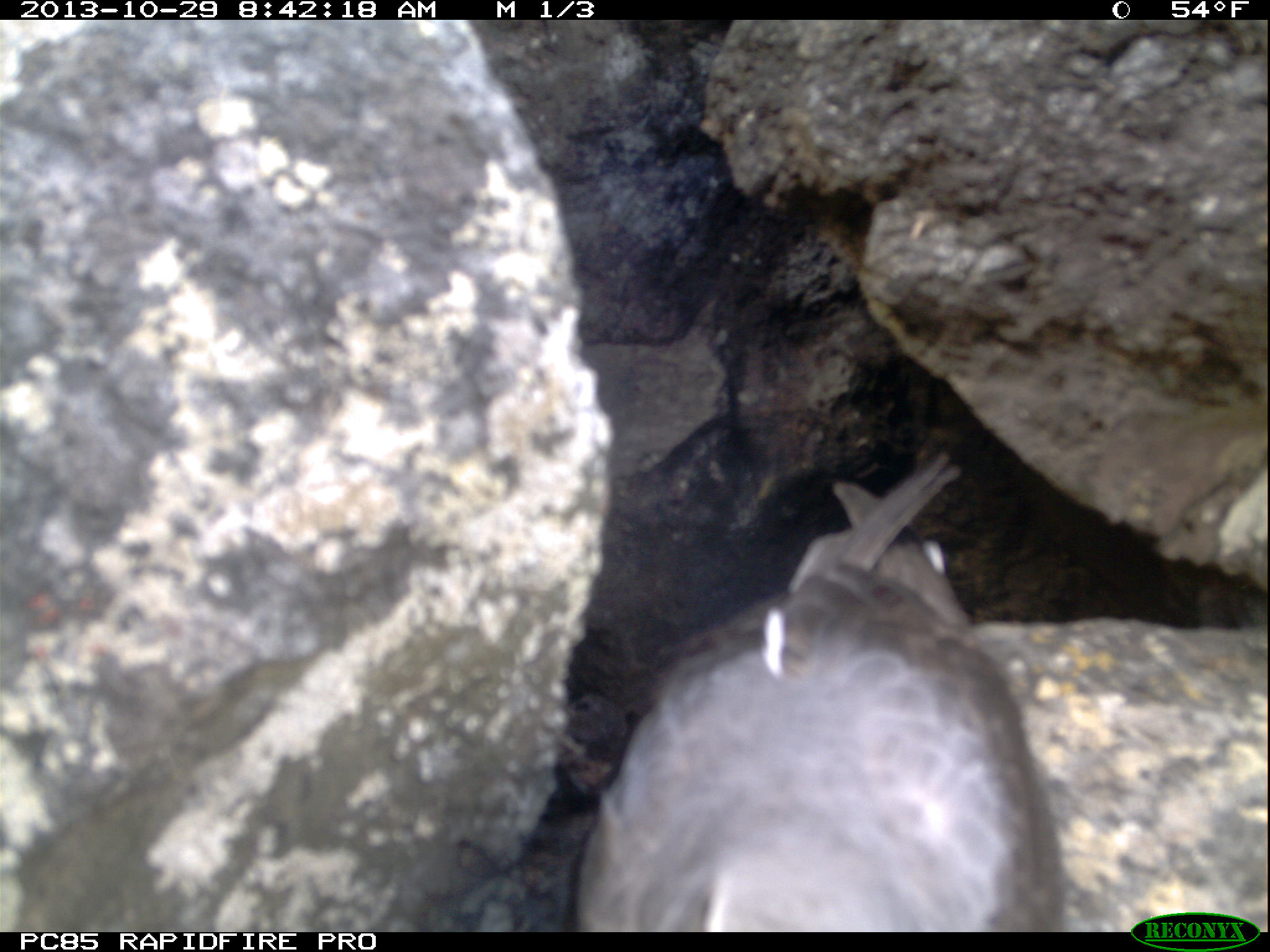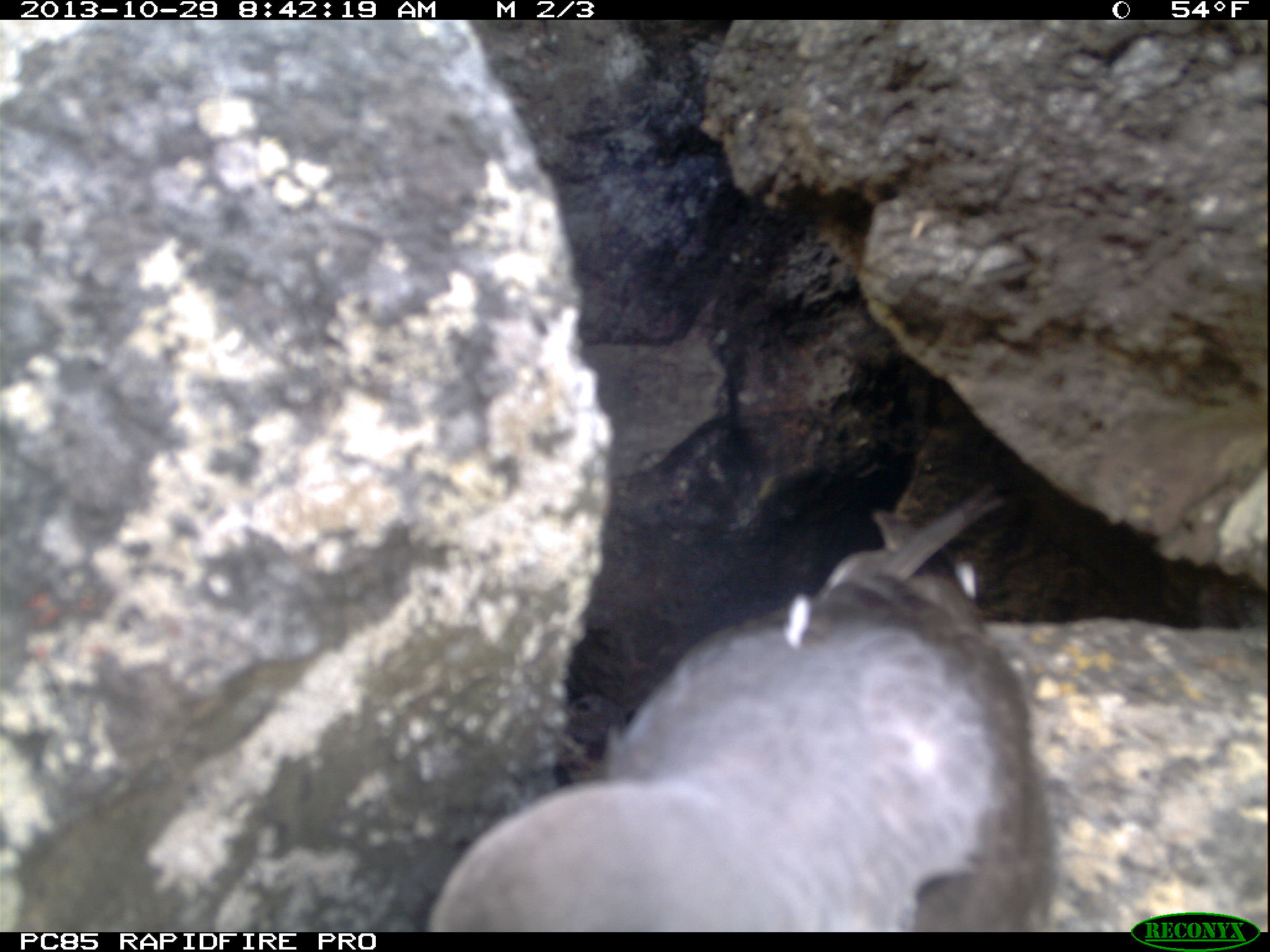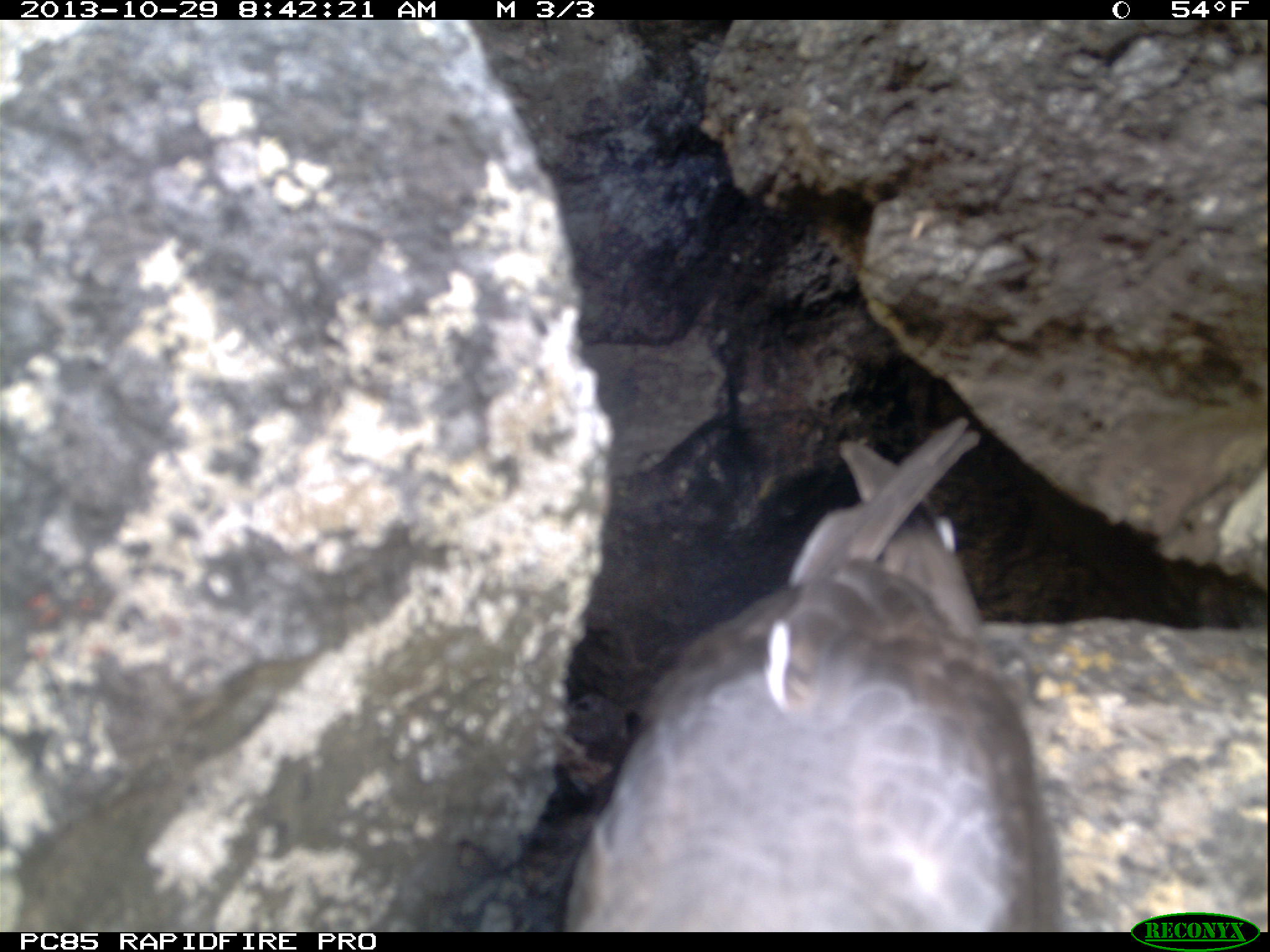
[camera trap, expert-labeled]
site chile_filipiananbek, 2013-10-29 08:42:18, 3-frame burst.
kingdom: Animalia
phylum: Chordata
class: Aves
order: Procellariiformes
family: Procellariidae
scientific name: Procellariidae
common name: petrel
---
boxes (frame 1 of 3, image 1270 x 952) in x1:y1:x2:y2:
petrel: 572:464:1063:930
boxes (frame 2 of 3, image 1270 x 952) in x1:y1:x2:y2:
petrel: 430:498:1055:932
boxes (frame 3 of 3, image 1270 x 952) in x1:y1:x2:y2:
petrel: 556:427:1052:932